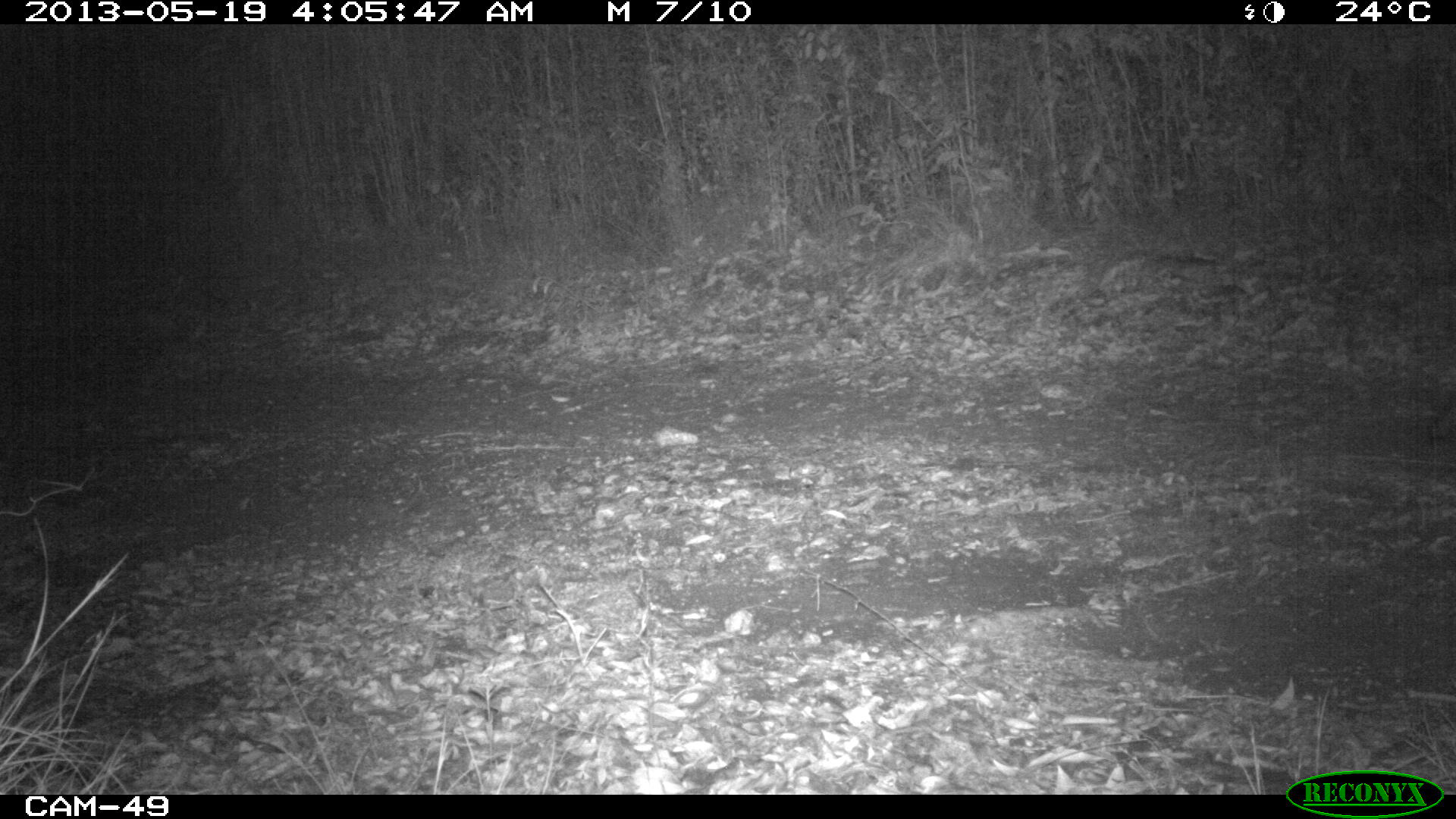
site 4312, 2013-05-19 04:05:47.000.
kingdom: Animalia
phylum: Chordata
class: Mammalia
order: Carnivora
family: Canidae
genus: Urocyon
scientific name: Urocyon cinereoargenteus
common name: gray fox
Urocyon cinereoargenteus (gray fox), count 1.